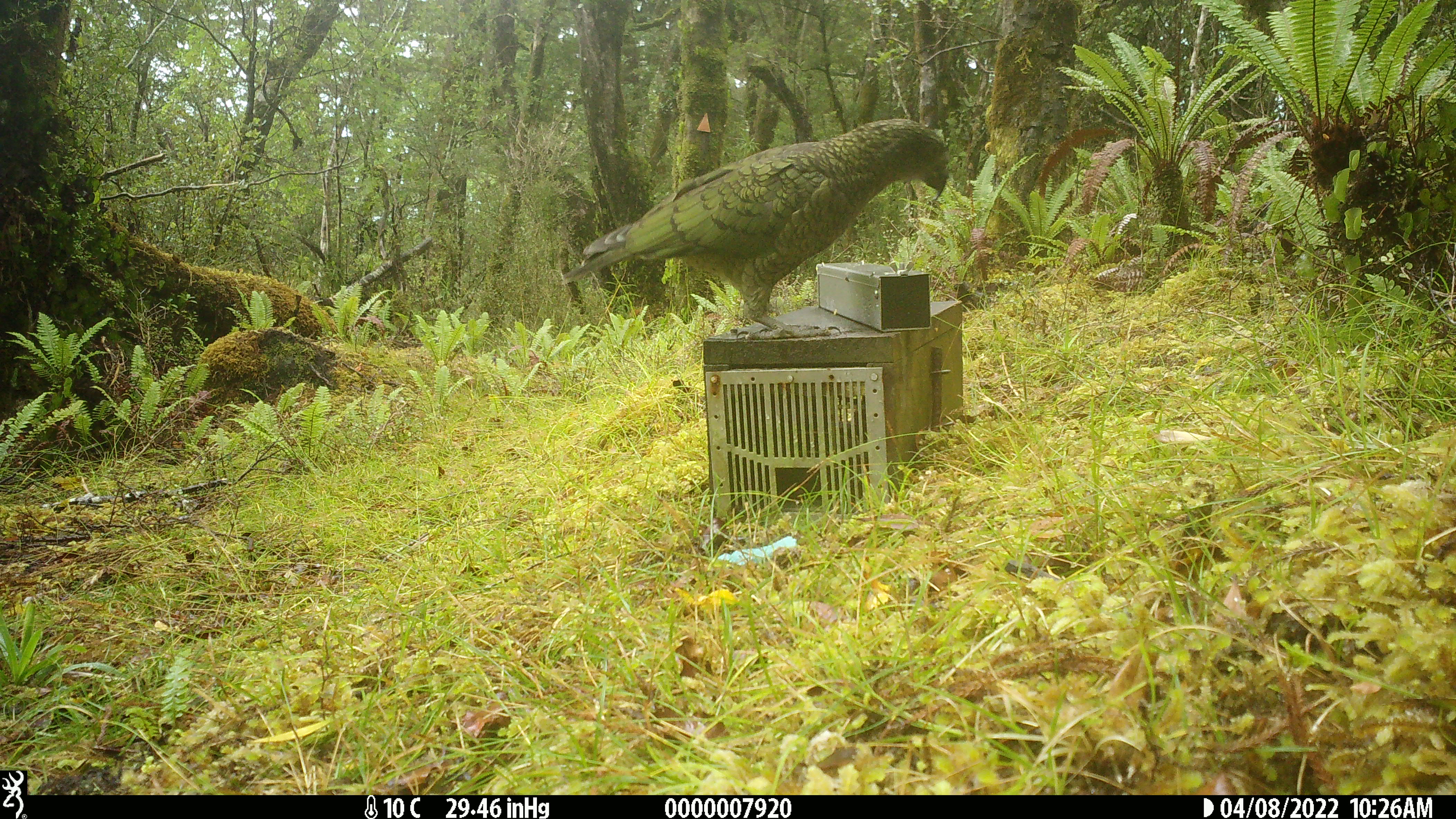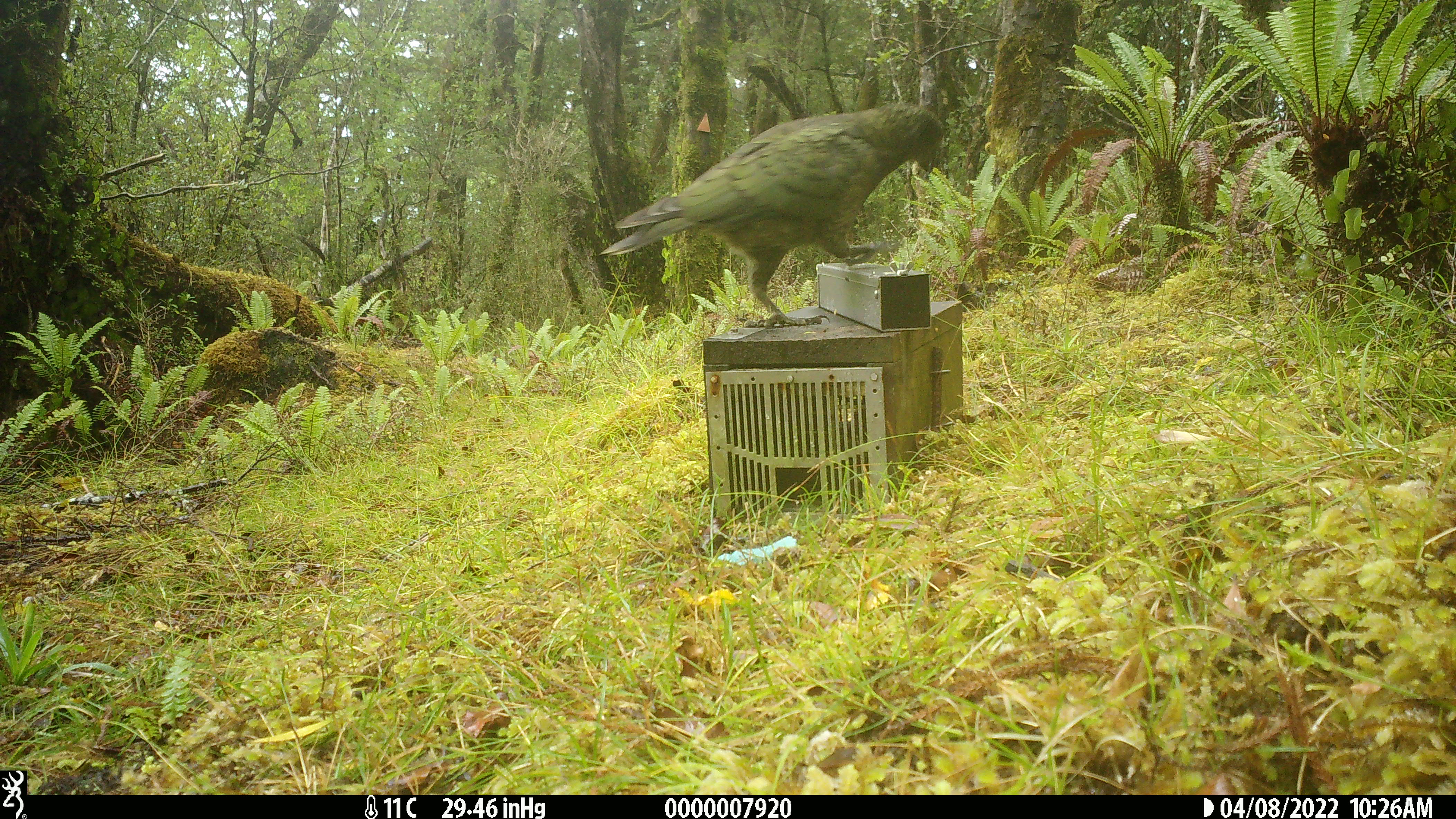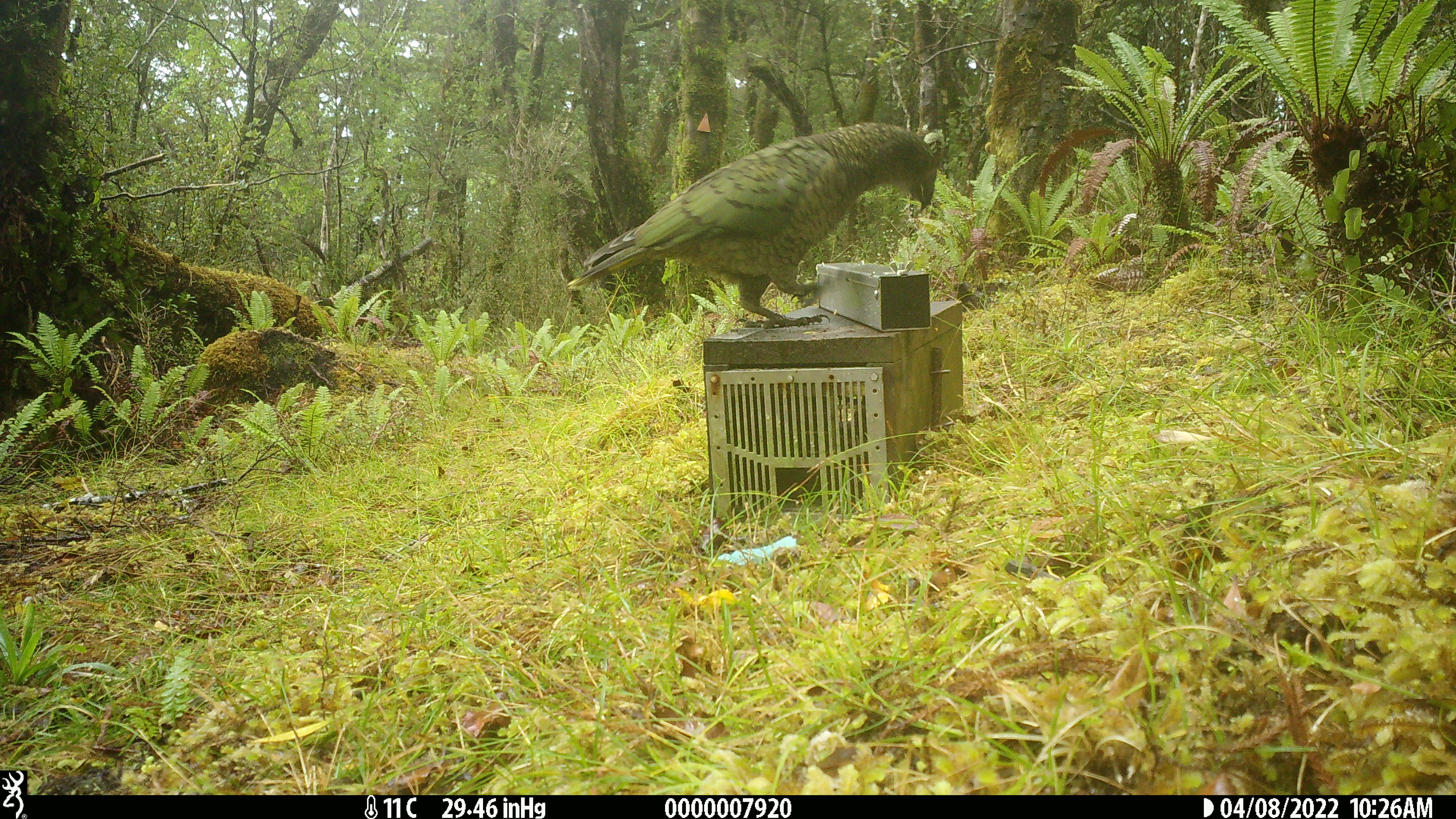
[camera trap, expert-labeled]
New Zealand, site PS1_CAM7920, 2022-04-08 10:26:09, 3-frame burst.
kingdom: Animalia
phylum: Chordata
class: Aves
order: Psittaciformes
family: Strigopidae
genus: Nestor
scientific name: Nestor notabilis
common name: kea